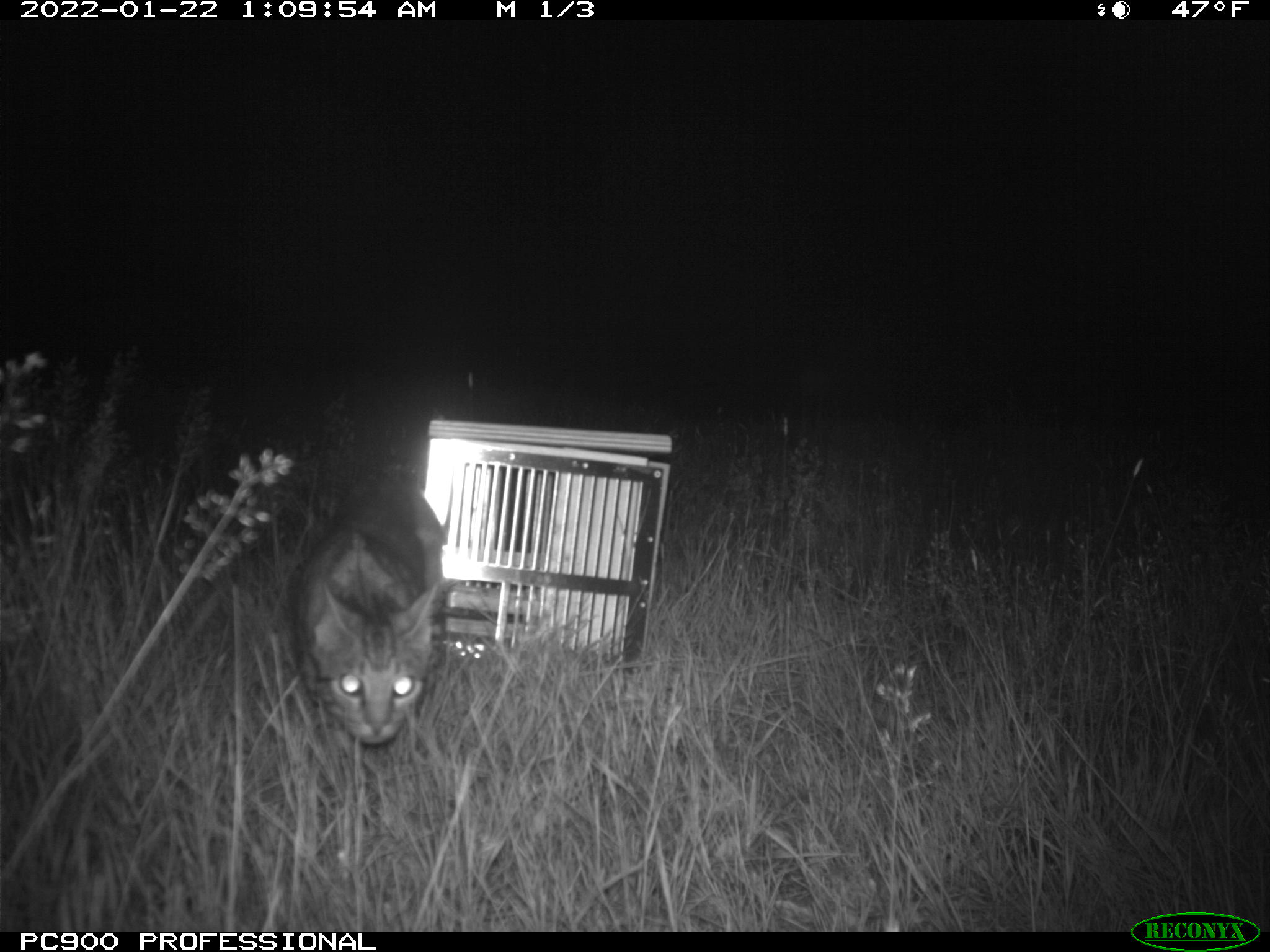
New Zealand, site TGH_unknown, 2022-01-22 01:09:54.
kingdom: Animalia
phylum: Chordata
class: Mammalia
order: Carnivora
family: Felidae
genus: Felis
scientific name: Felis catus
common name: domestic cat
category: cat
Cat (domestic cat) (Felis catus).